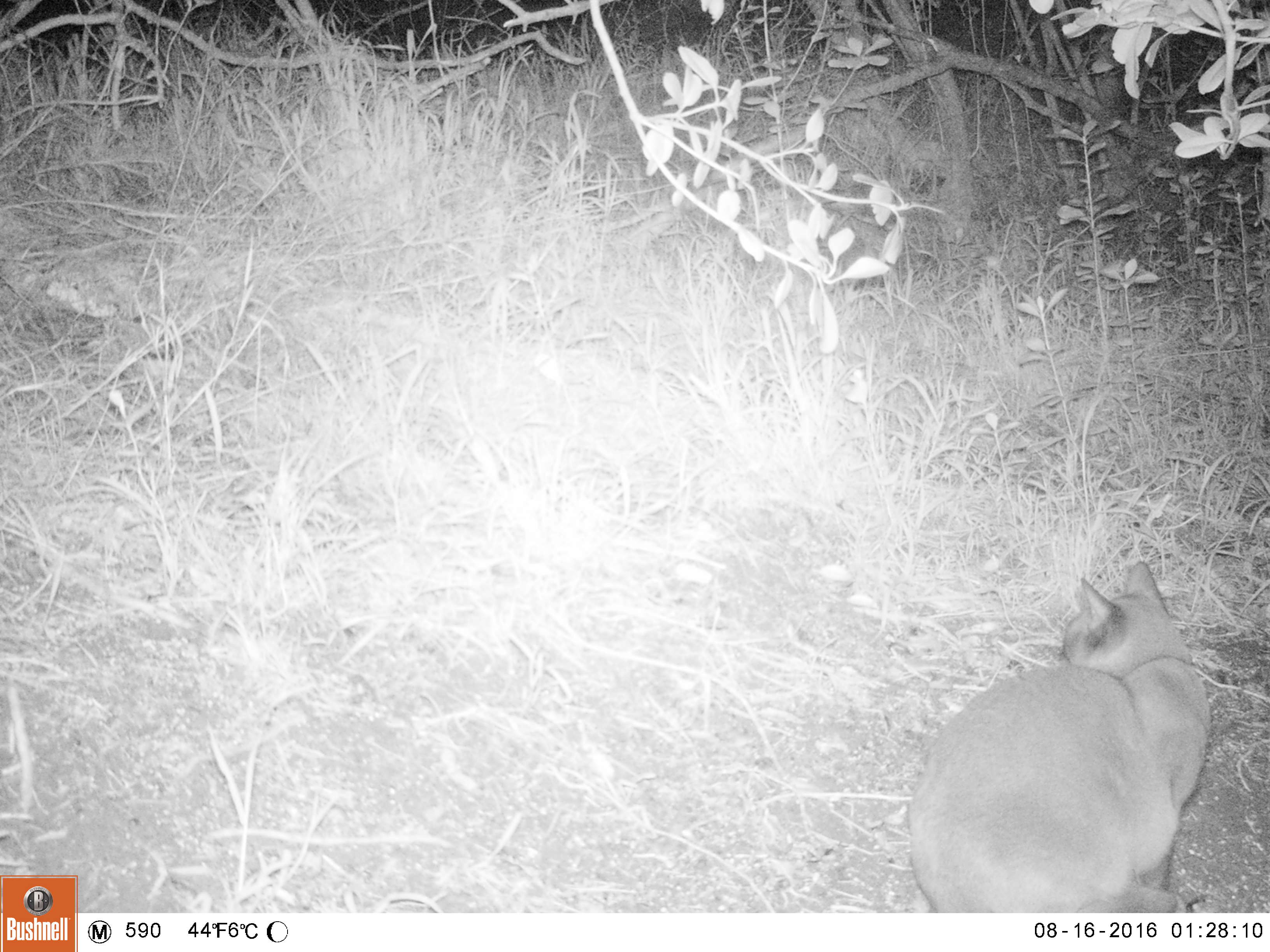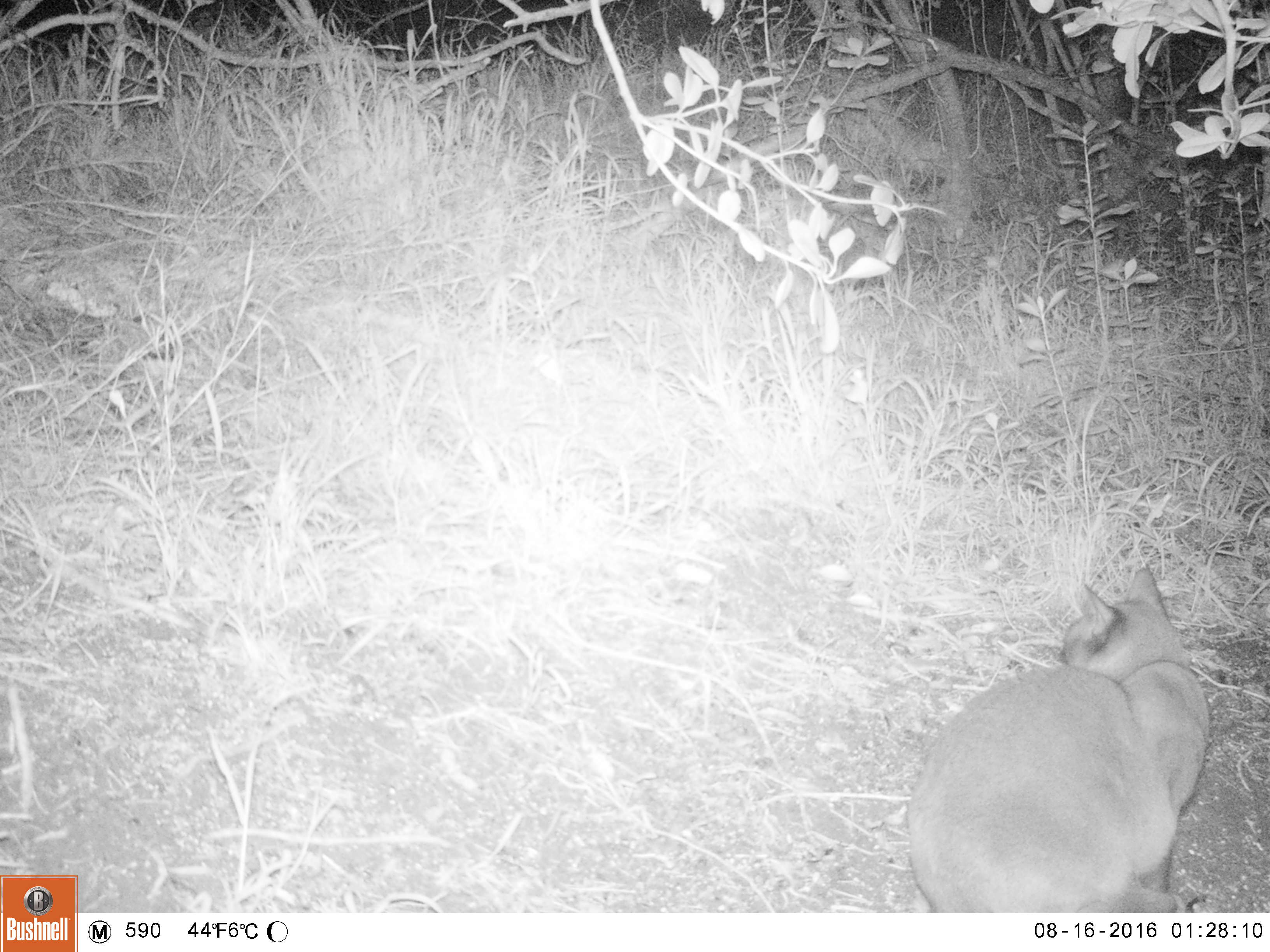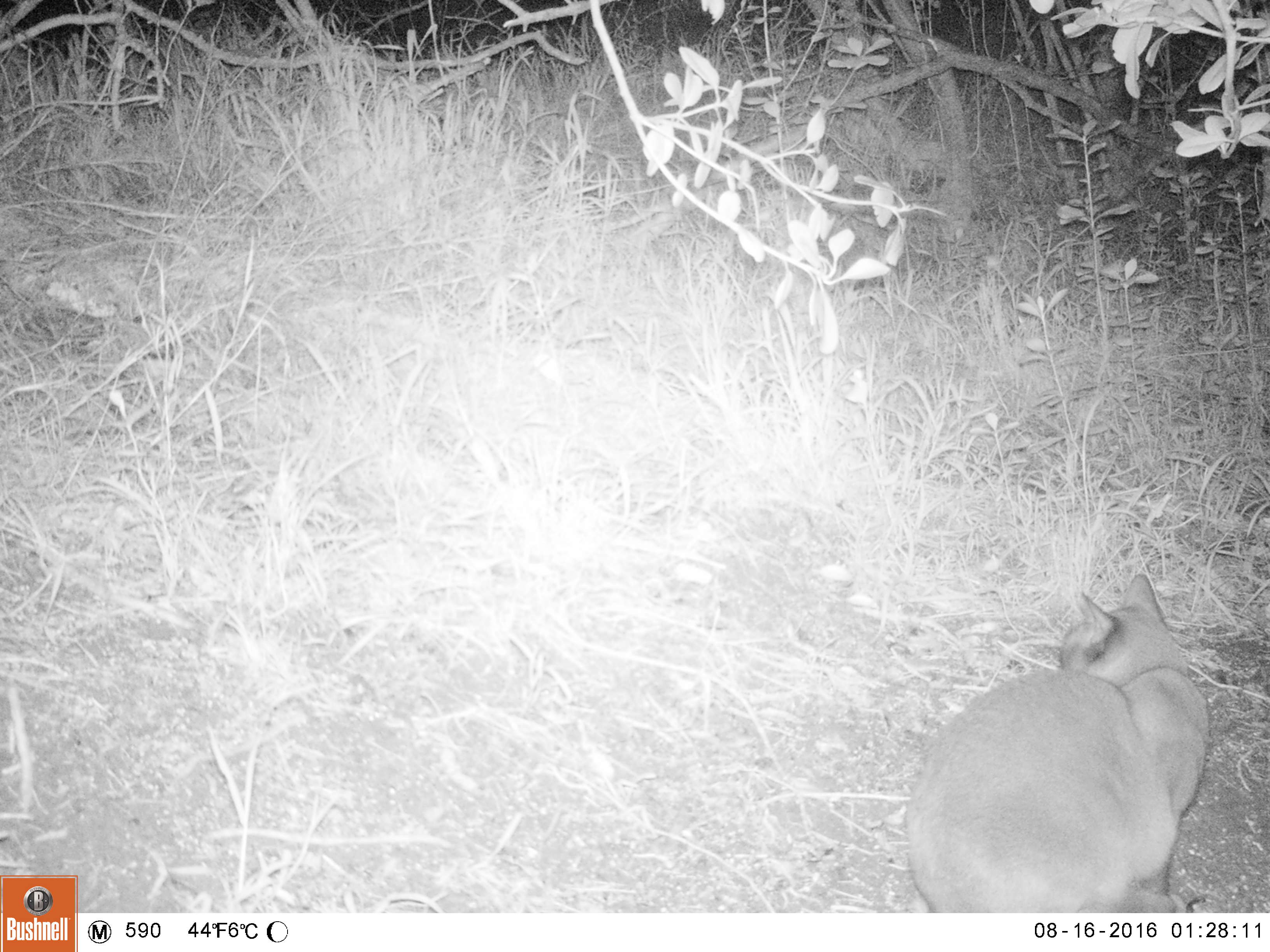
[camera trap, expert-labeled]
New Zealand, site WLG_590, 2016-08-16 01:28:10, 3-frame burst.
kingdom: Animalia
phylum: Chordata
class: Mammalia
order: Carnivora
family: Felidae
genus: Felis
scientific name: Felis catus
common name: domestic cat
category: cat